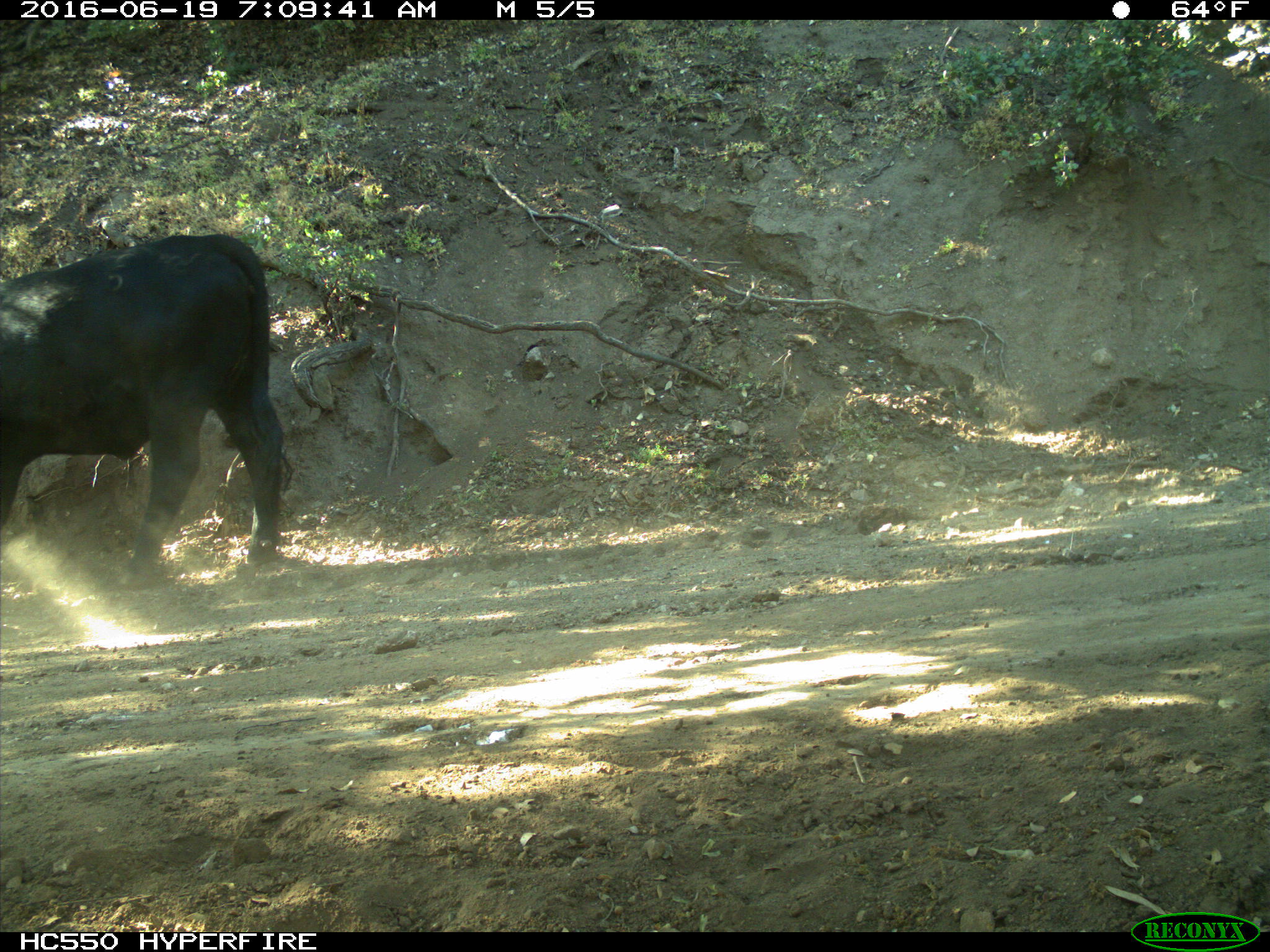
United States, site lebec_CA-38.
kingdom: Animalia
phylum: Chordata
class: Mammalia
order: Artiodactyla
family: Bovidae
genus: Bos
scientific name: Bos taurus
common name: domestic cow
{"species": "Bos taurus (domestic cow)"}